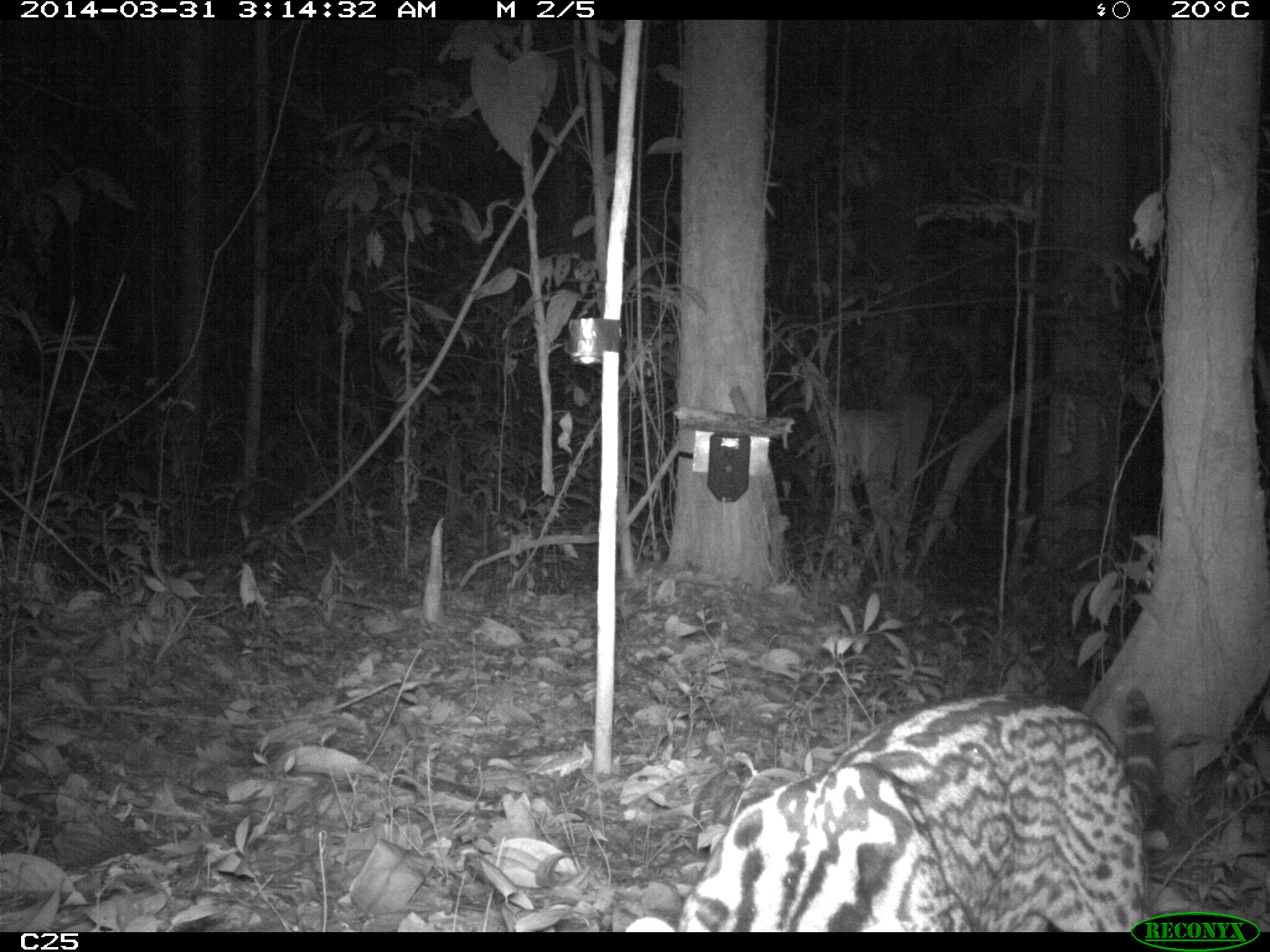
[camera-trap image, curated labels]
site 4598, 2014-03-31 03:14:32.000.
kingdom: Animalia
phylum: Chordata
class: Mammalia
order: Carnivora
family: Felidae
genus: Leopardus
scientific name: Leopardus pardalis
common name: ocelot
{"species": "Leopardus pardalis (ocelot)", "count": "1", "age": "adult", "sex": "female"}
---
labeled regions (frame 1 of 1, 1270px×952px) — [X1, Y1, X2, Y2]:
leopardus pardalis: [677, 684, 1163, 930]